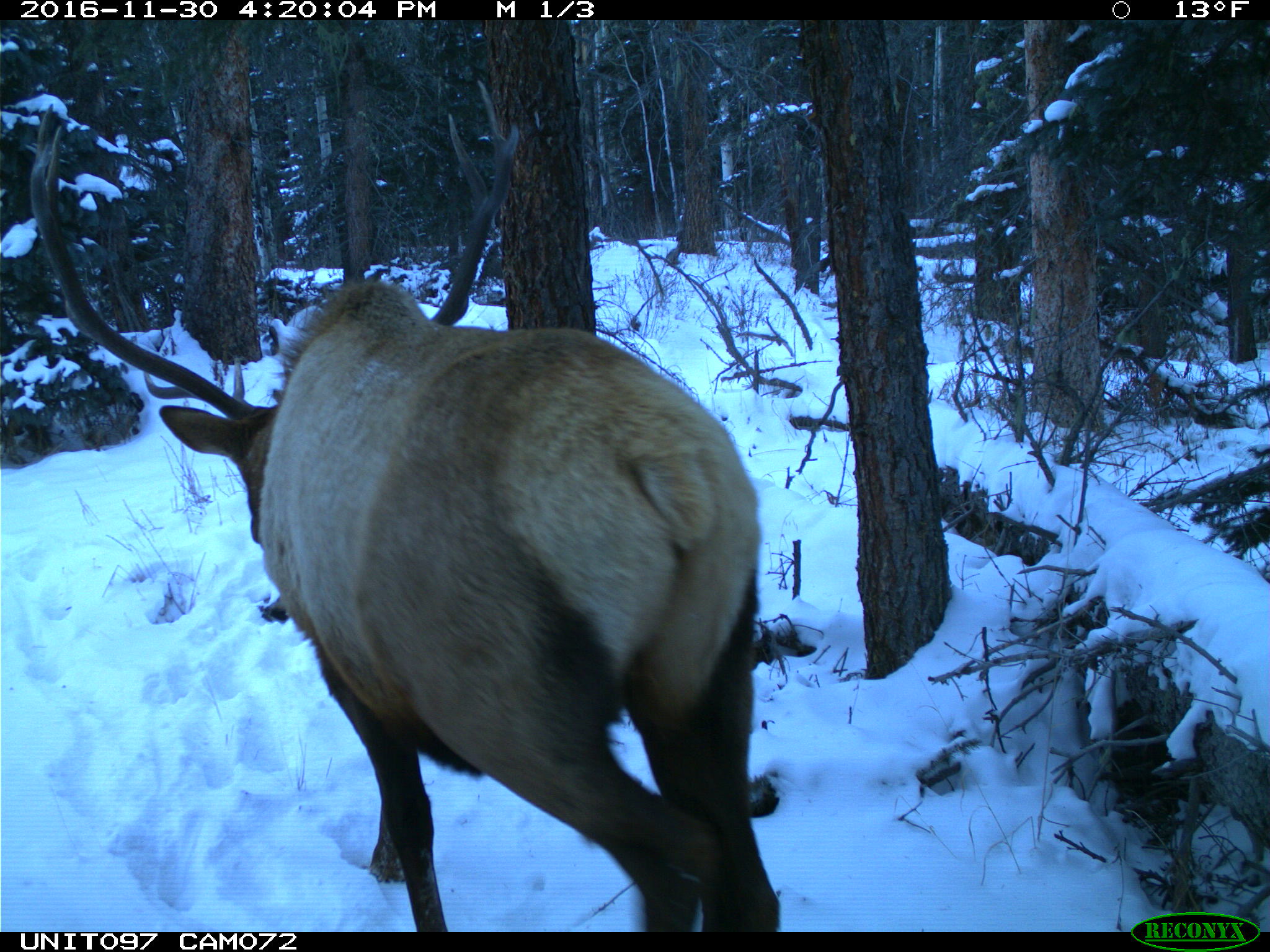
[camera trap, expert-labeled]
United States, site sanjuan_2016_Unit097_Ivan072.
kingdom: Animalia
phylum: Chordata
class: Mammalia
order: Artiodactyla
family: Cervidae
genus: Cervus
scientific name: Cervus elaphus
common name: red deer